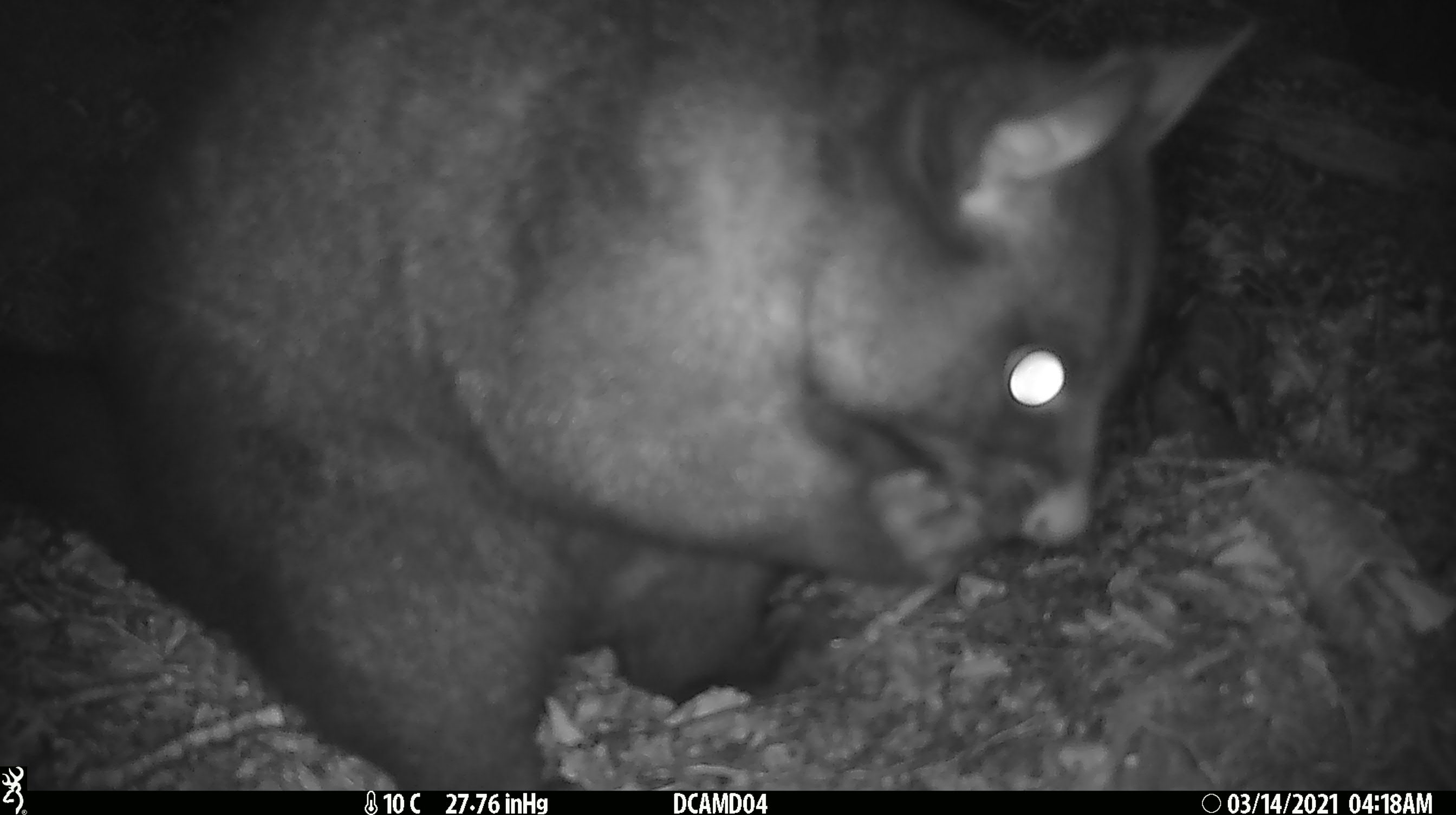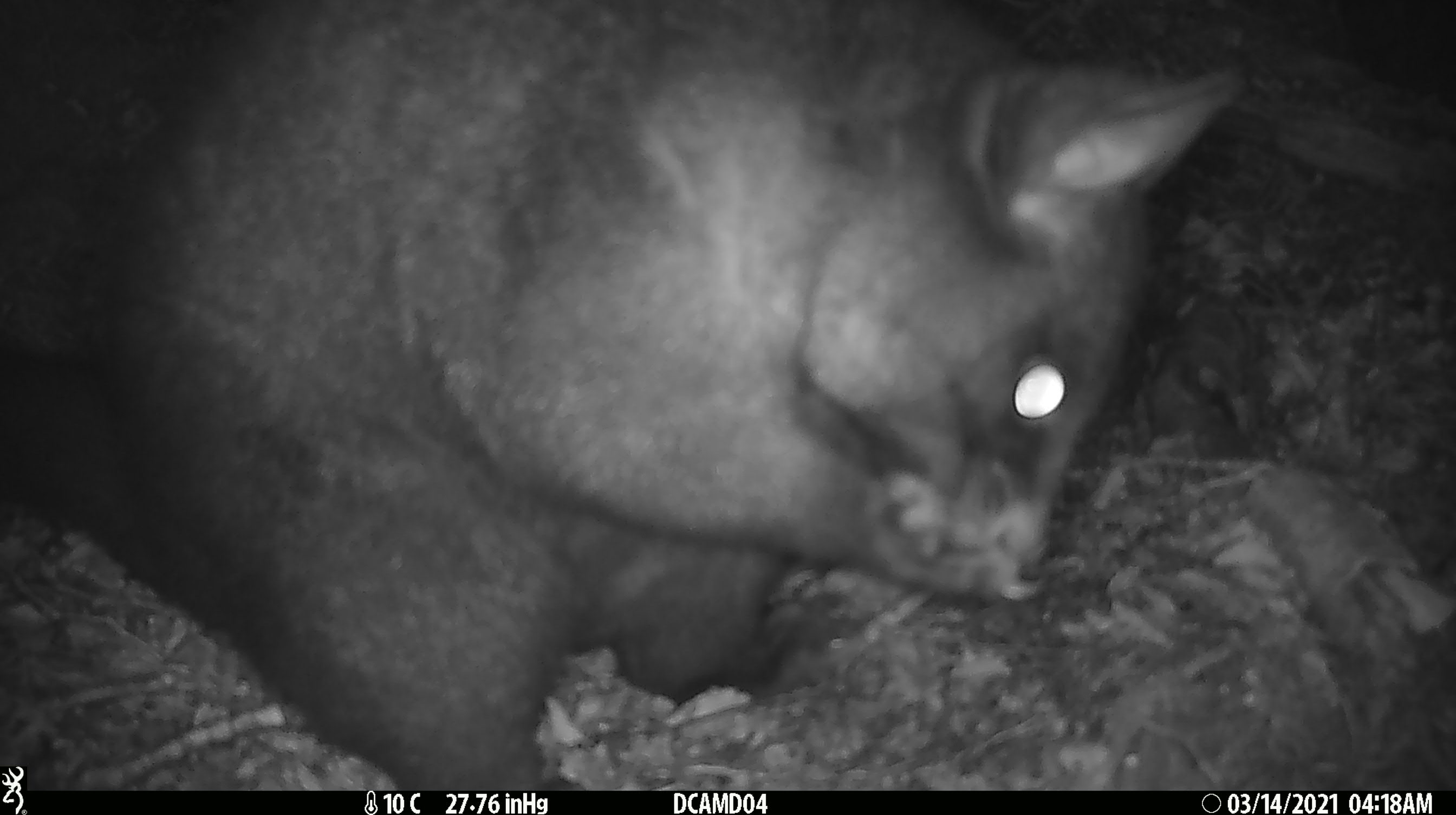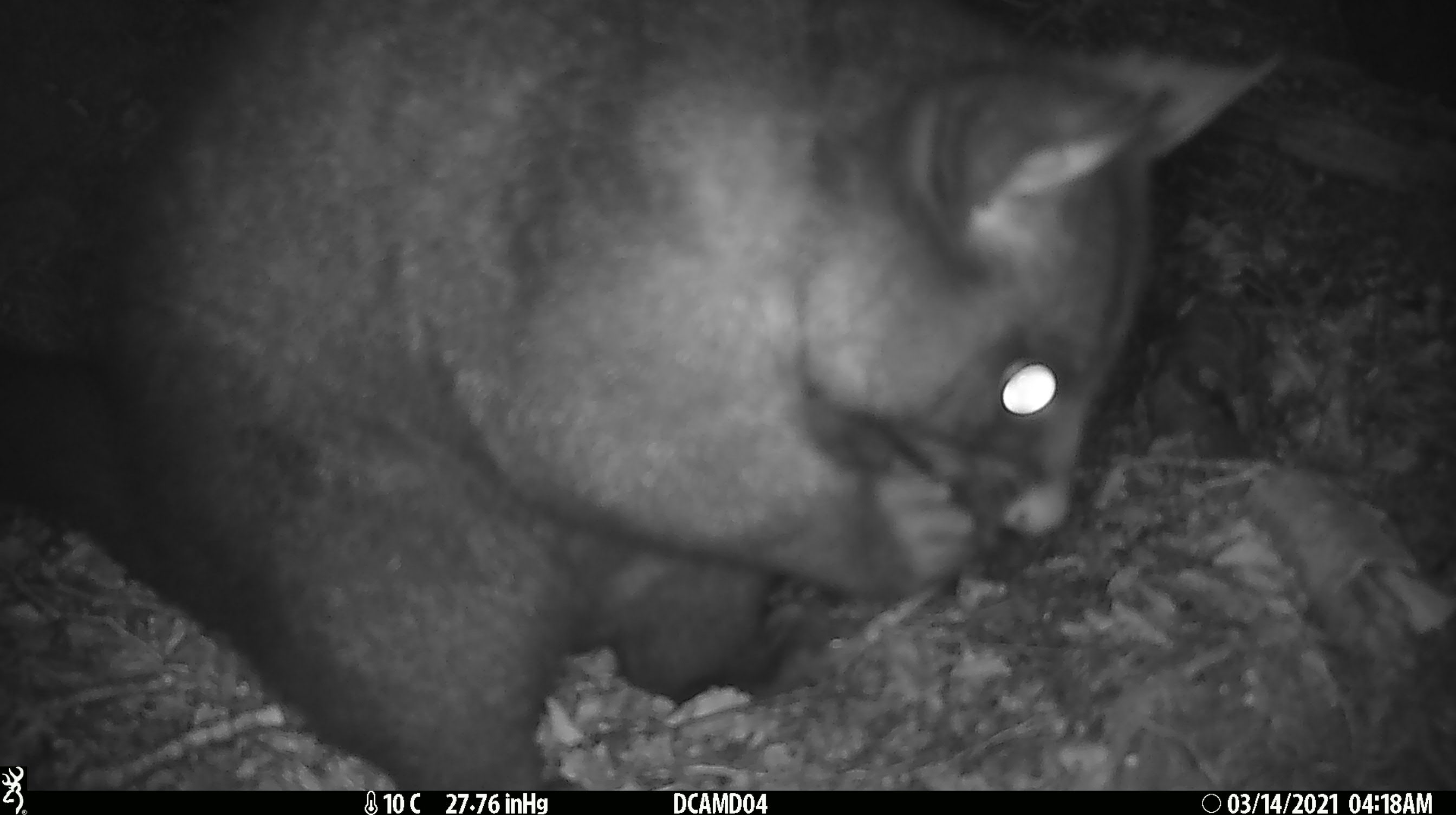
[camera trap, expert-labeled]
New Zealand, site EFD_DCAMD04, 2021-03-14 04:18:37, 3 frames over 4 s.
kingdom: Animalia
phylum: Chordata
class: Mammalia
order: Diprotodontia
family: Phalangeridae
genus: Trichosurus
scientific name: Trichosurus vulpecula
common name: common brushtail possum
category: possum